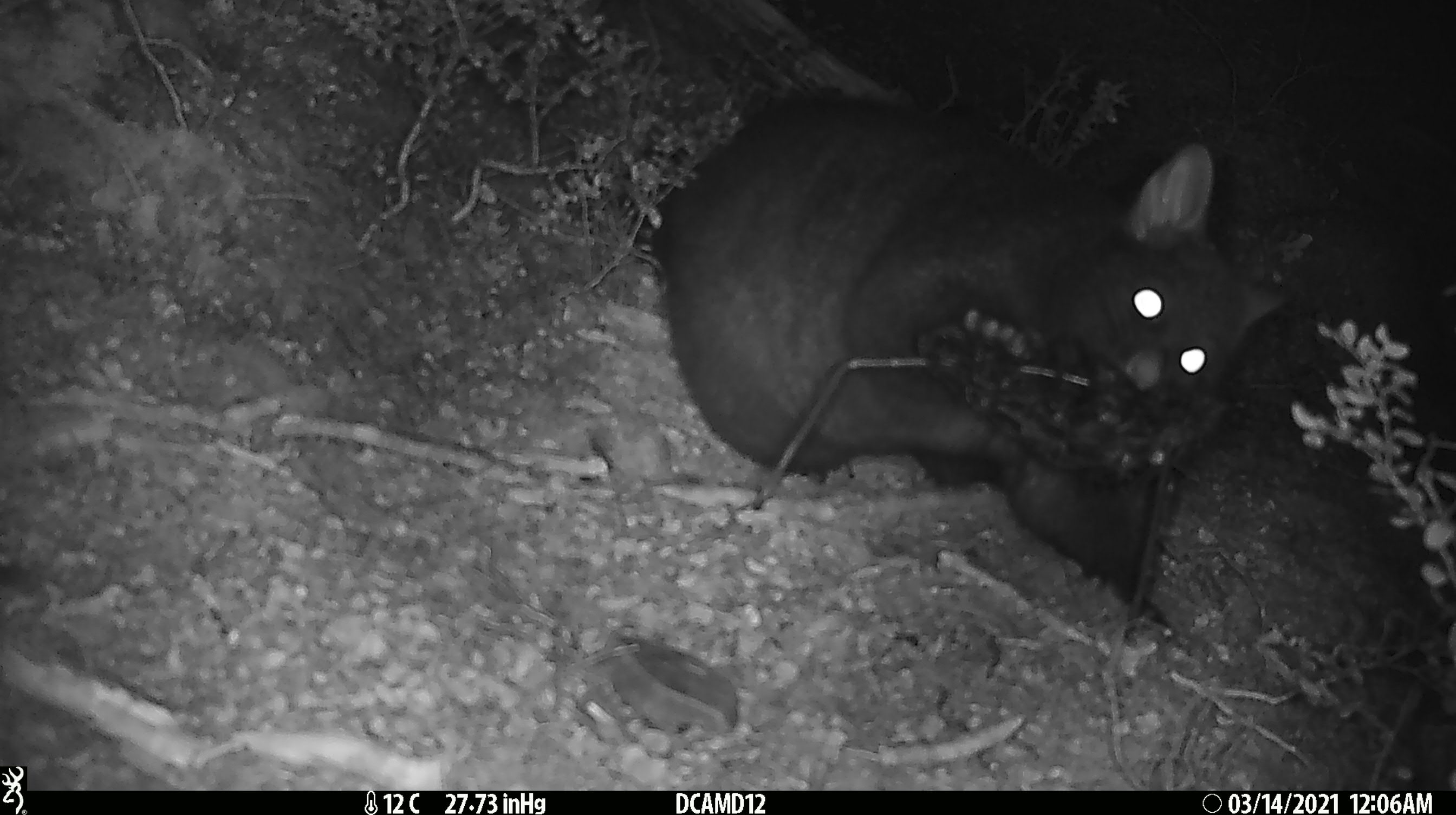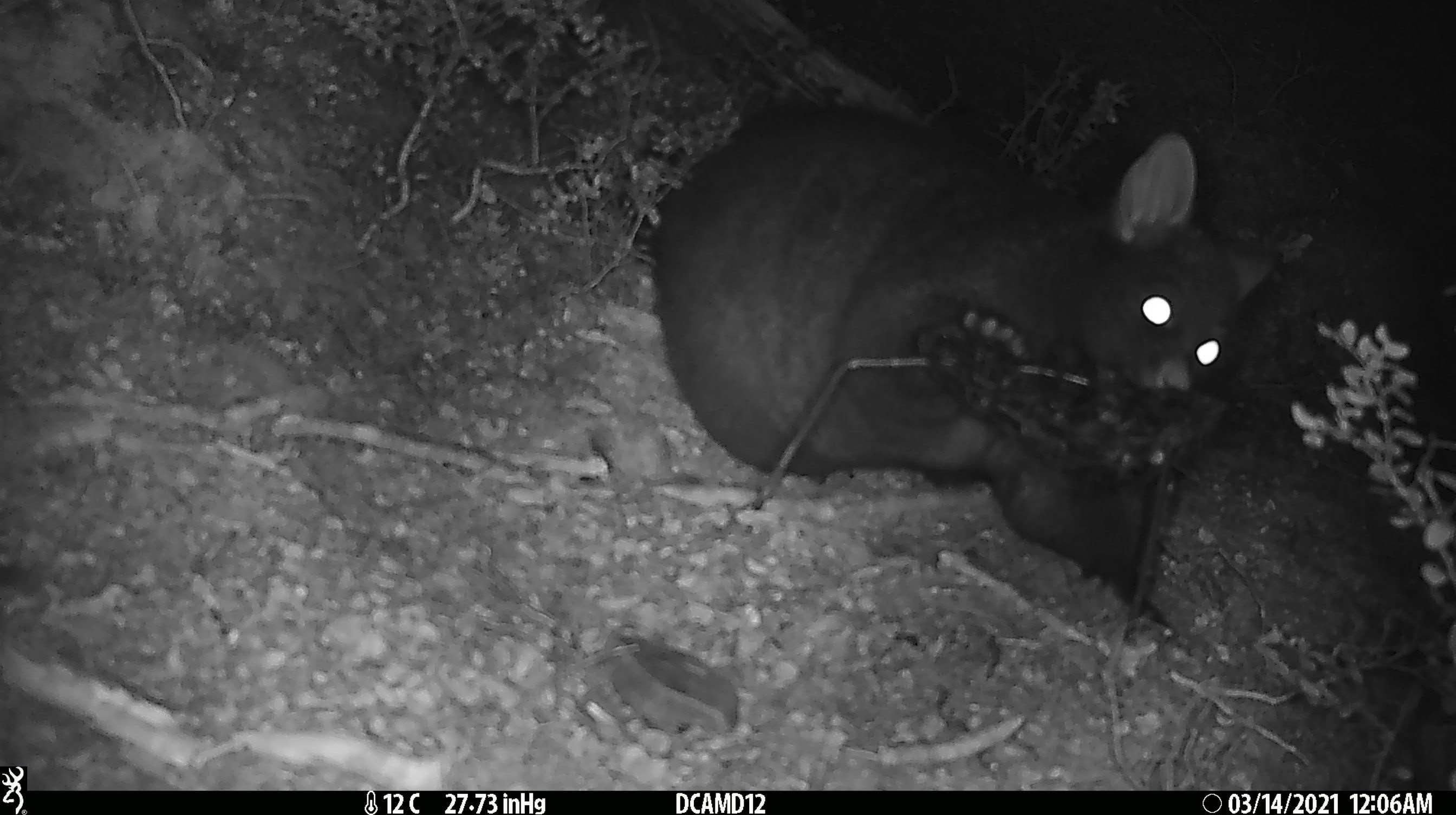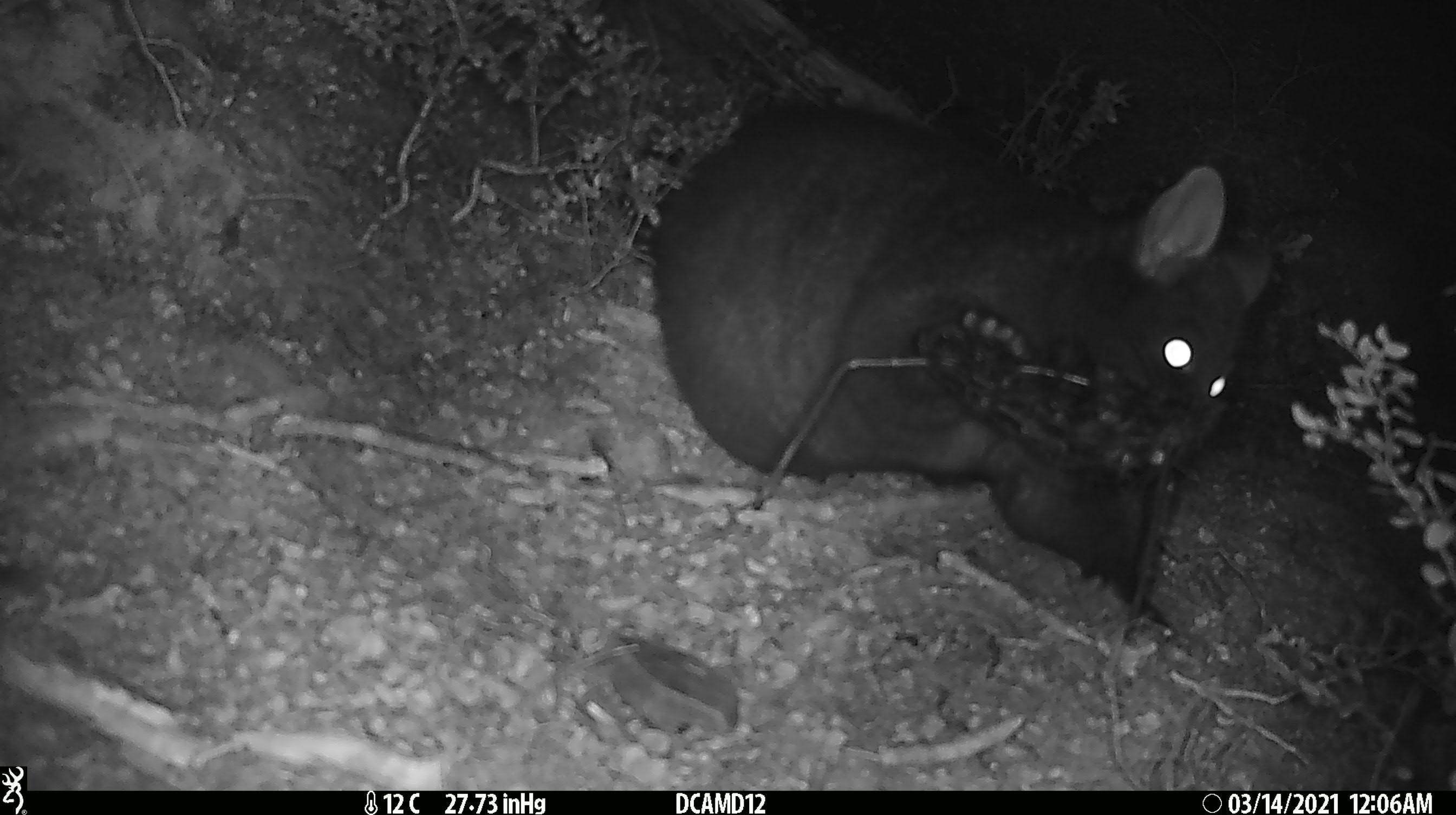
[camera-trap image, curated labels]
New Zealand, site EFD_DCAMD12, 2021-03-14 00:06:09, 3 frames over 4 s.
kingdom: Animalia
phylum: Chordata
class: Mammalia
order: Diprotodontia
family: Phalangeridae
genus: Trichosurus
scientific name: Trichosurus vulpecula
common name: common brushtail possum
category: possum